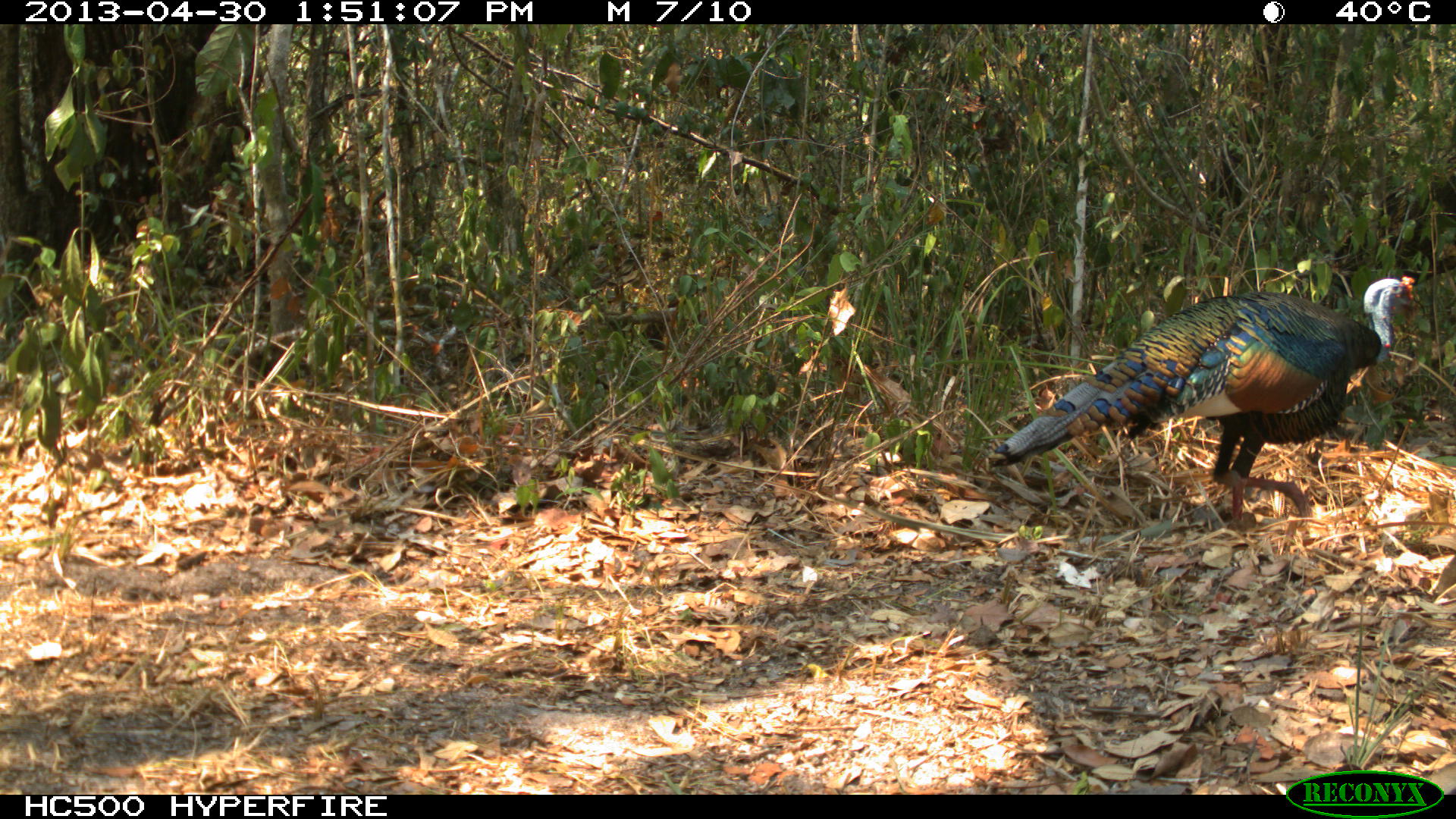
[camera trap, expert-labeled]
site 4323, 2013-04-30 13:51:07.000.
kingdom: Animalia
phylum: Chordata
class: Aves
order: Galliformes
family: Phasianidae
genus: Meleagris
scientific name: Meleagris ocellata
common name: ocellated turkey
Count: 1.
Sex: male.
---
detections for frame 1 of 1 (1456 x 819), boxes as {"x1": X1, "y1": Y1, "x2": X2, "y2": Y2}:
meleagris ocellata: {"x1": 987, "y1": 274, "x2": 1416, "y2": 521}